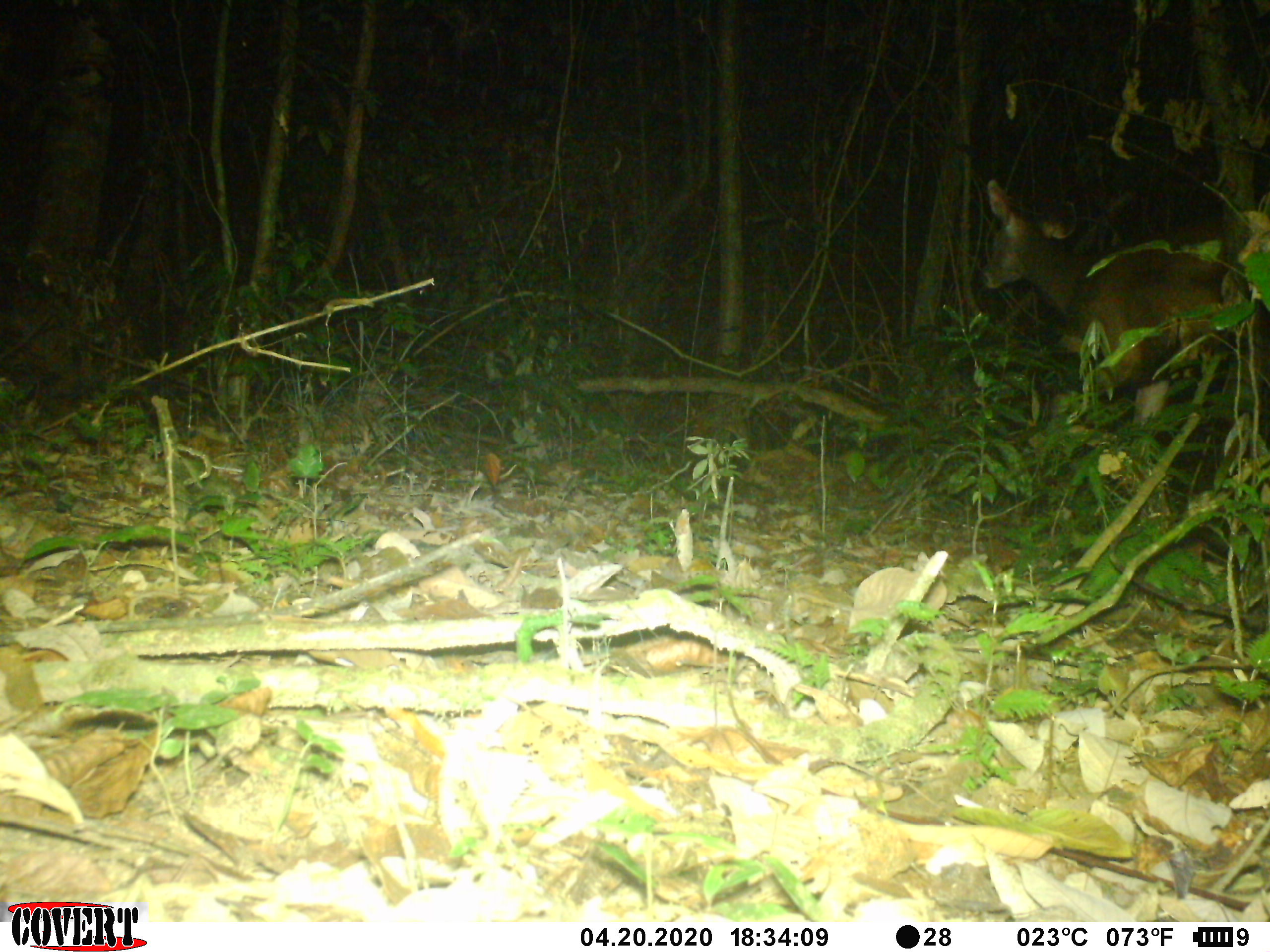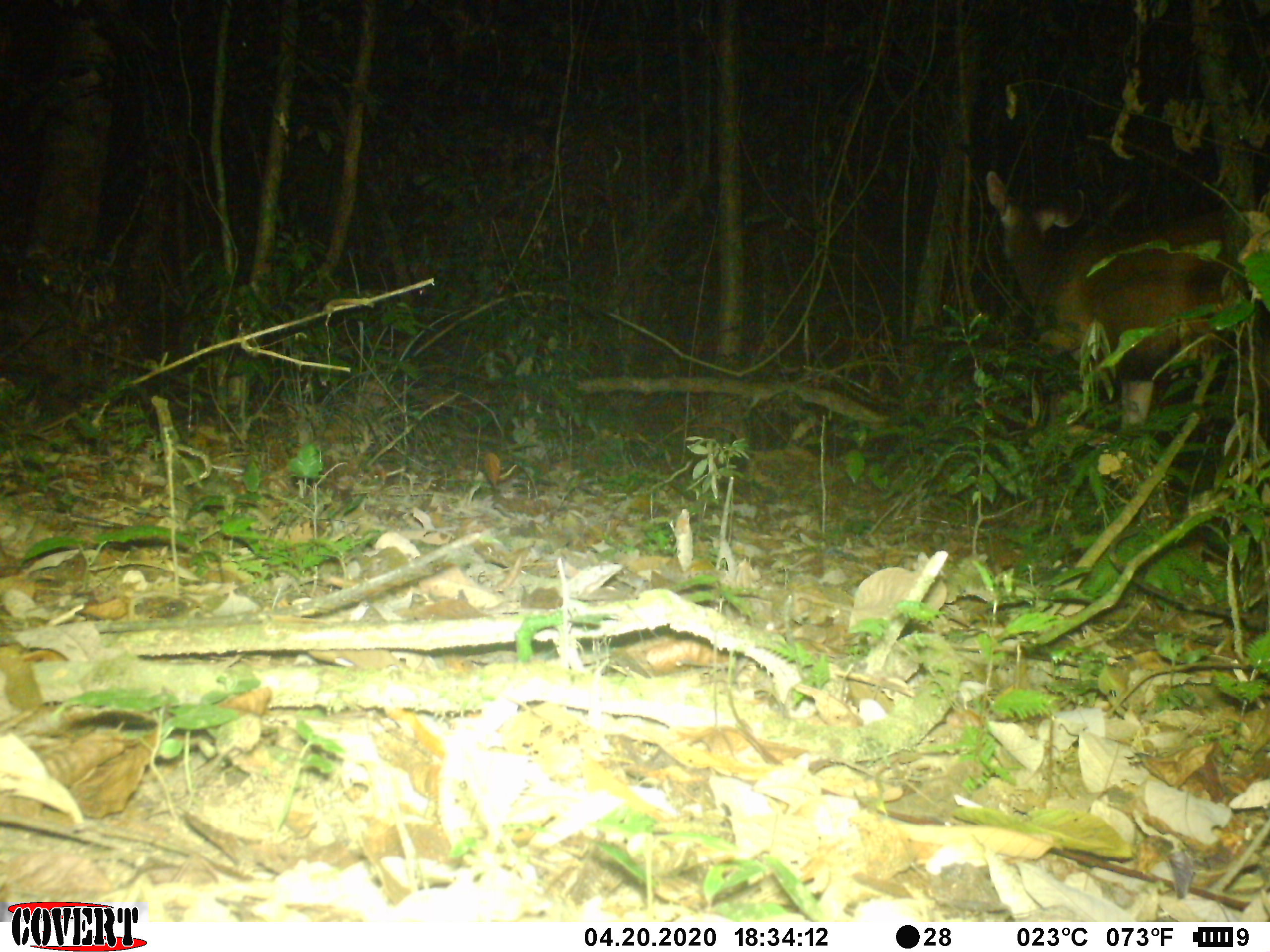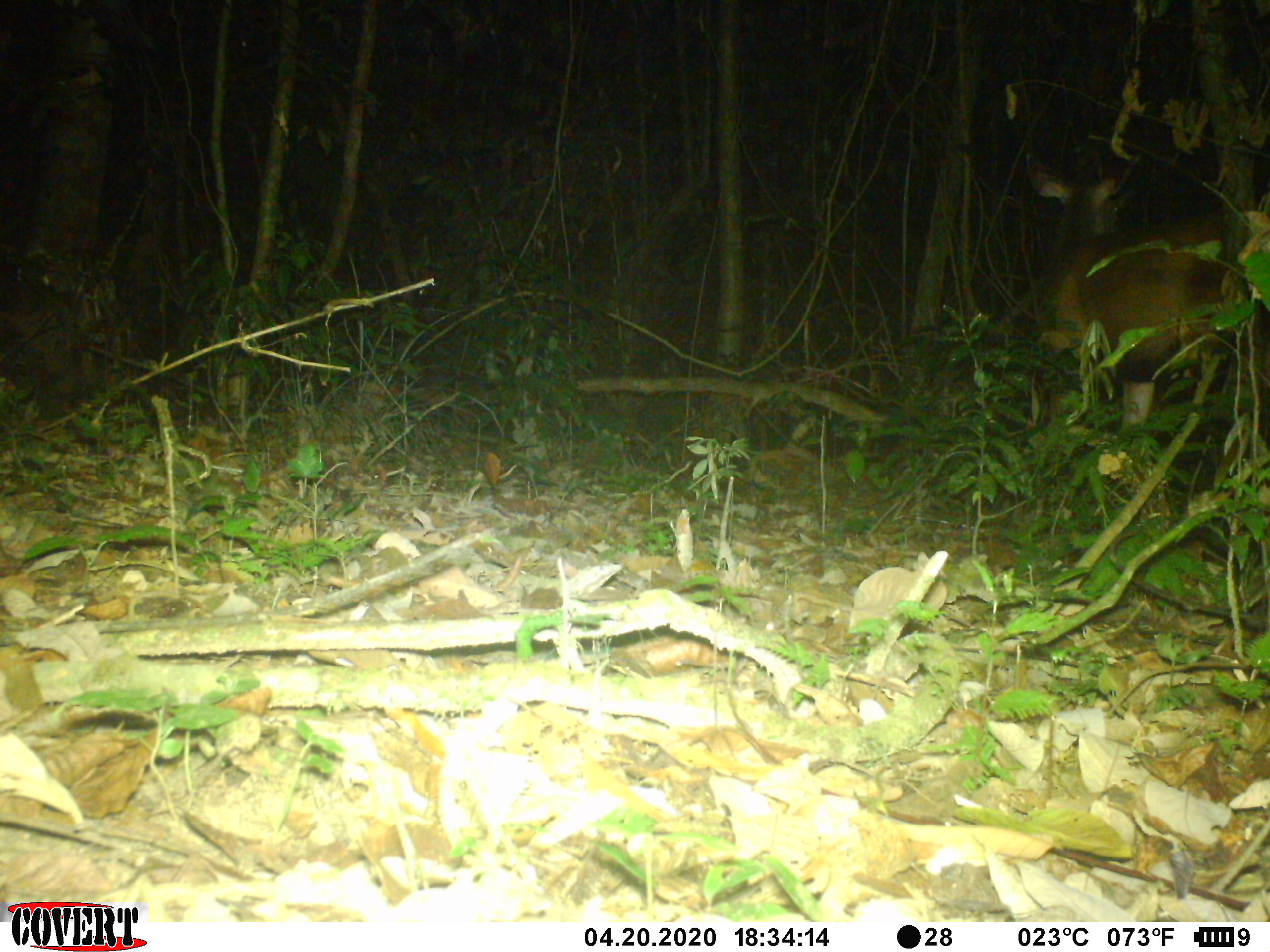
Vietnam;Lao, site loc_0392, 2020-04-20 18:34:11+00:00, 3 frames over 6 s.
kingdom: Animalia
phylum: Chordata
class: Mammalia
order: Artiodactyla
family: Cervidae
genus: Rusa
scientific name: Rusa unicolor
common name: sambar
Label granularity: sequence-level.